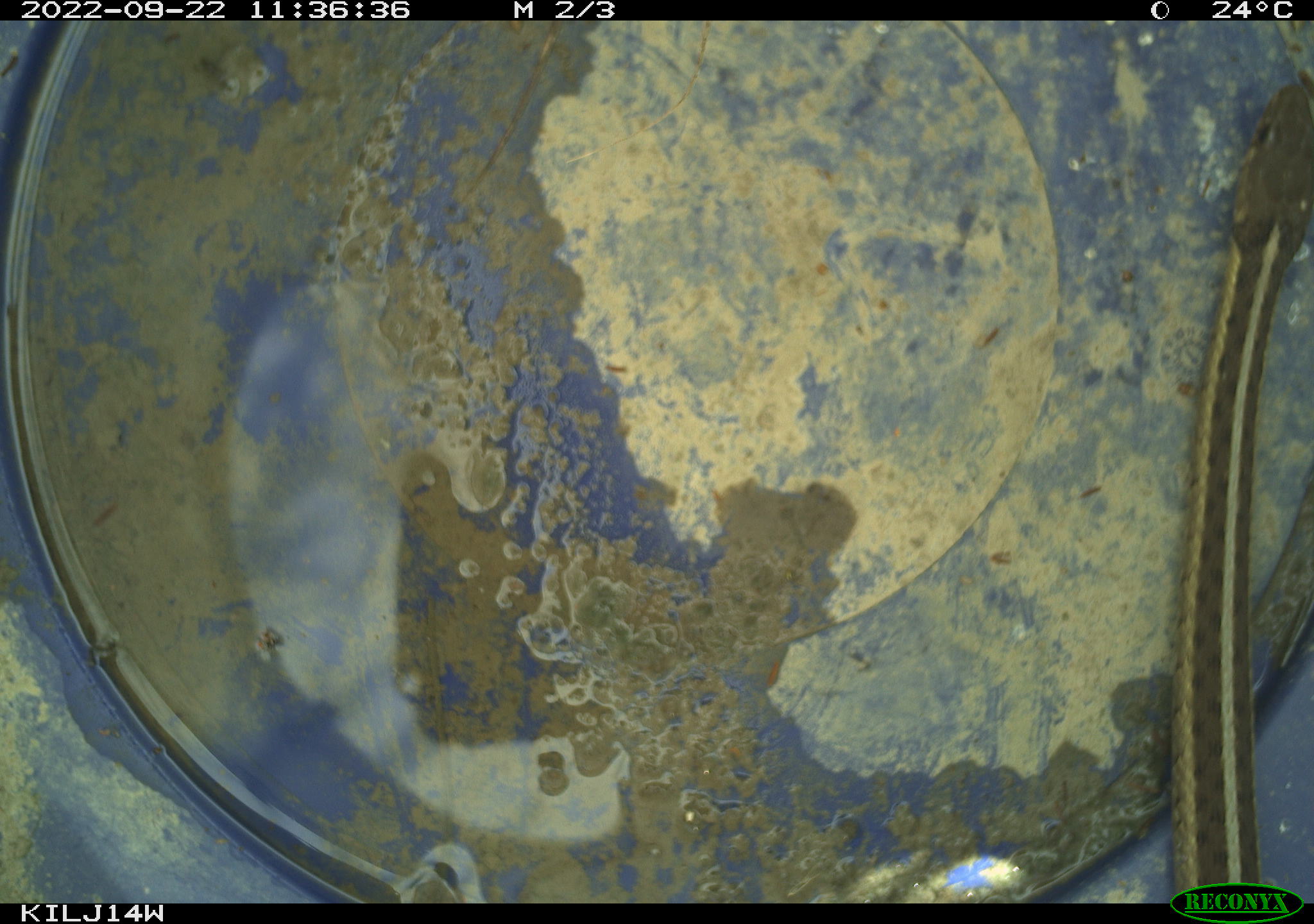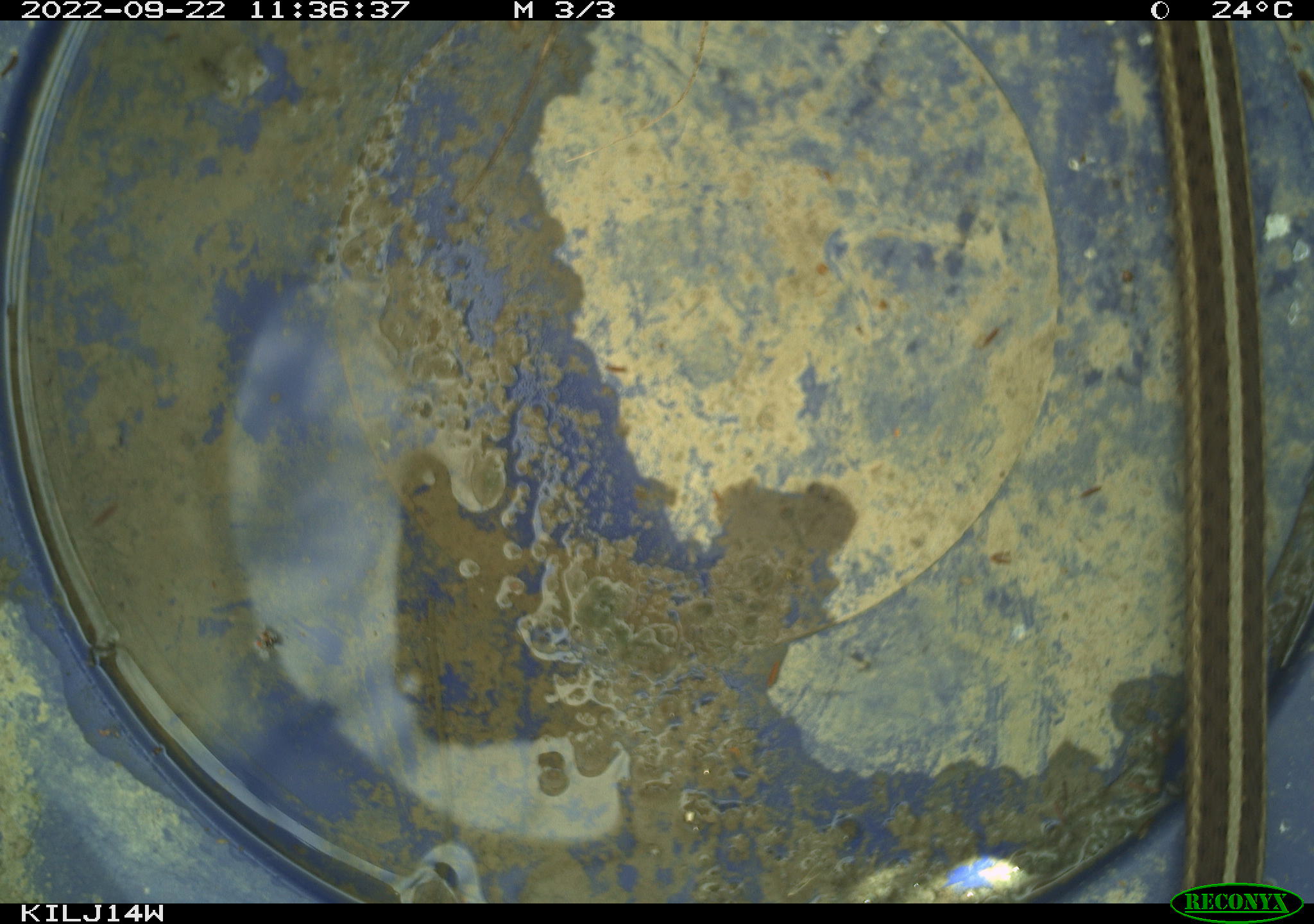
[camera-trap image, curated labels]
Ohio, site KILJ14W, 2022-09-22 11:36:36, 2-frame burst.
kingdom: Animalia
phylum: Chordata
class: Reptilia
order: Squamata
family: Colubridae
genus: Thamnophis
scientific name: Thamnophis sirtalis sirtalis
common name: eastern gartersnake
Eastern gartersnake (Thamnophis sirtalis sirtalis).